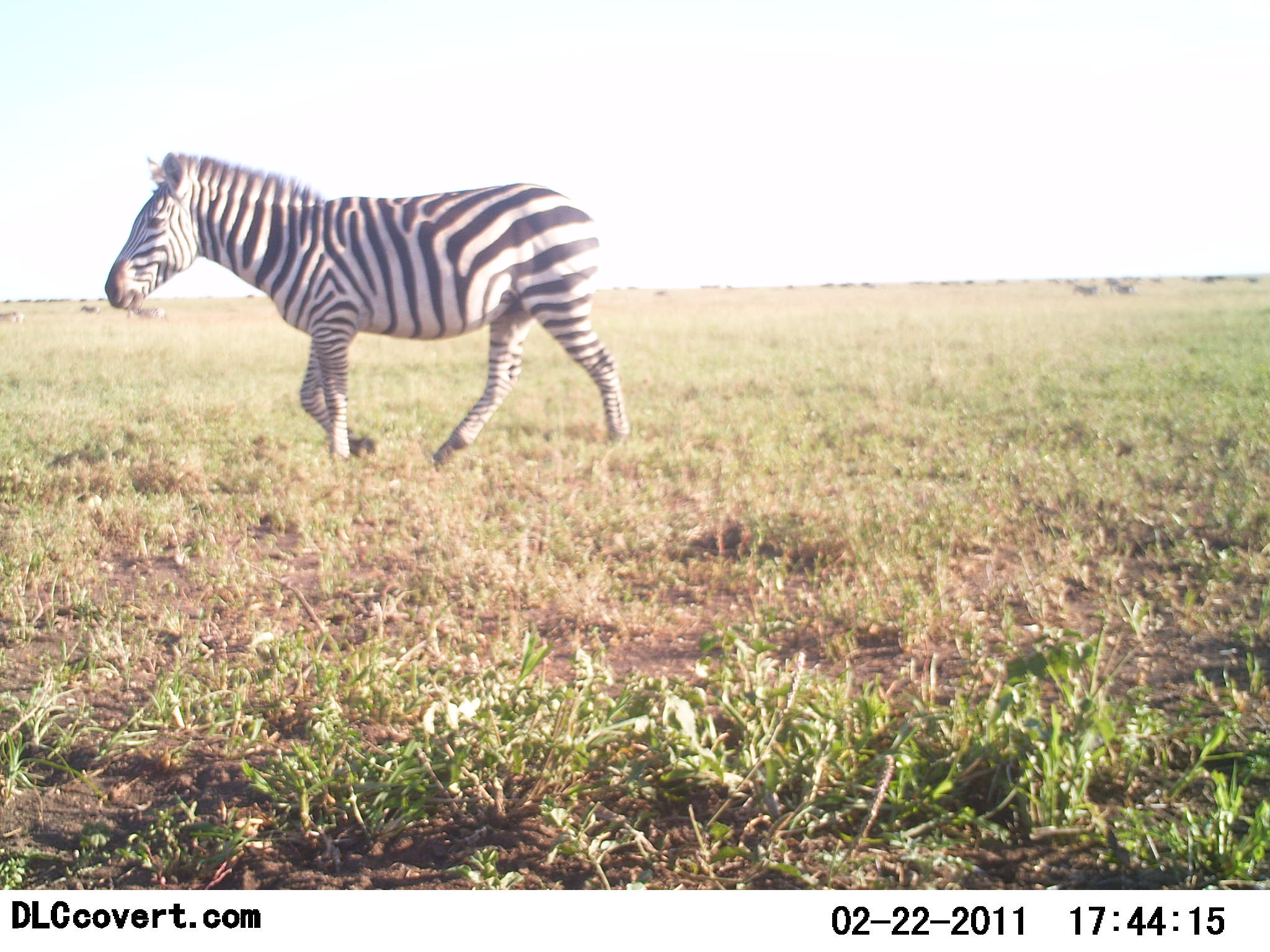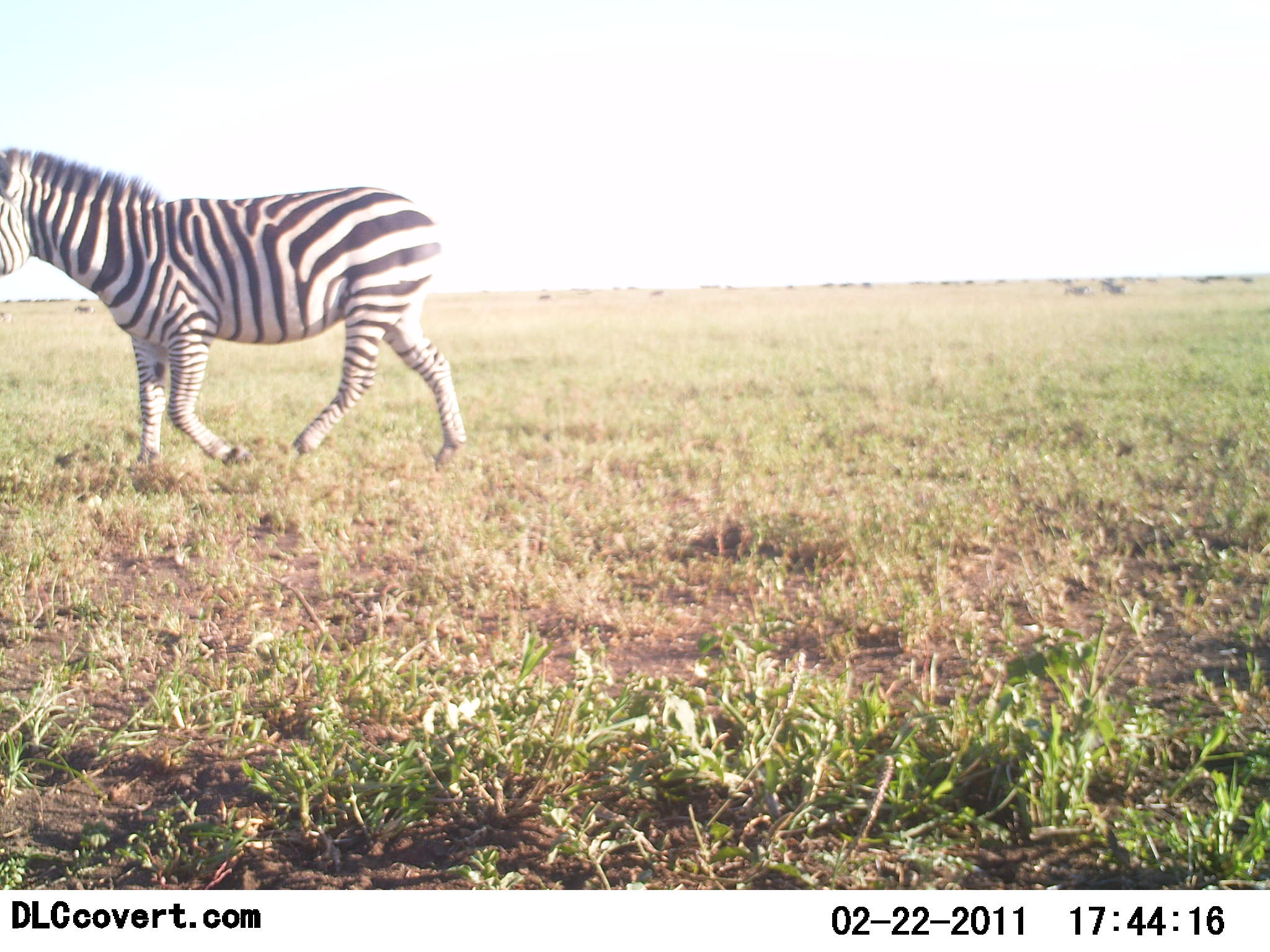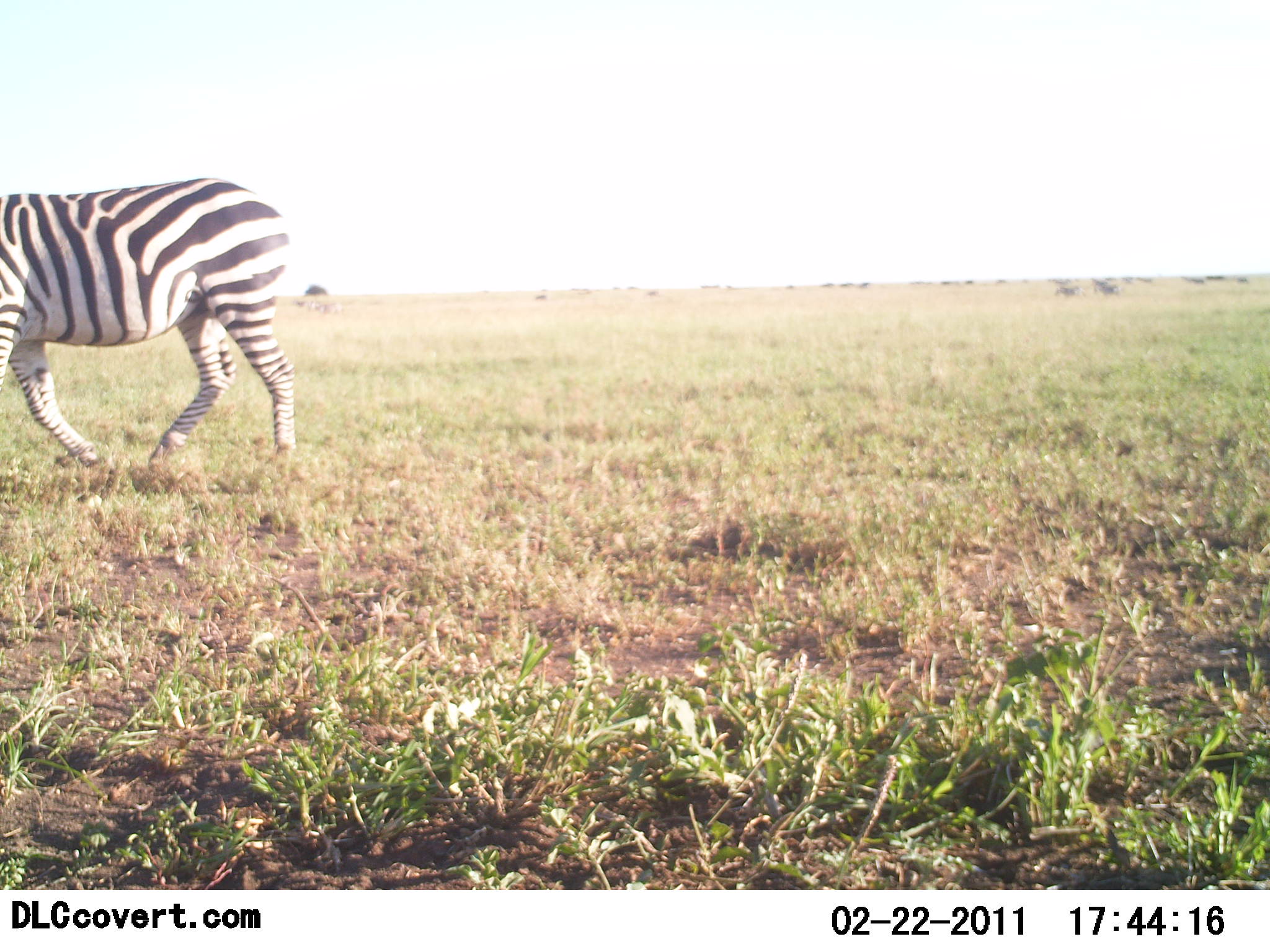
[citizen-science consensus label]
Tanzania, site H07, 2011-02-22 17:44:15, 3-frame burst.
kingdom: Animalia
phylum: Chordata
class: Mammalia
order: Perissodactyla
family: Equidae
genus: Equus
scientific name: Equus quagga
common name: plains zebra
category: zebra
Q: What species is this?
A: Zebra (plains zebra) (Equus quagga).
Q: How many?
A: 1.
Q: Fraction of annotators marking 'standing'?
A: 12%.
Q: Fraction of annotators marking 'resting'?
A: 0%.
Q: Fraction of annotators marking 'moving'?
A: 100%.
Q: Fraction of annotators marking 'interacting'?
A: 0%.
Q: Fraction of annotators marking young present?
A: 0%.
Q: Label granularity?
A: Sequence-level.